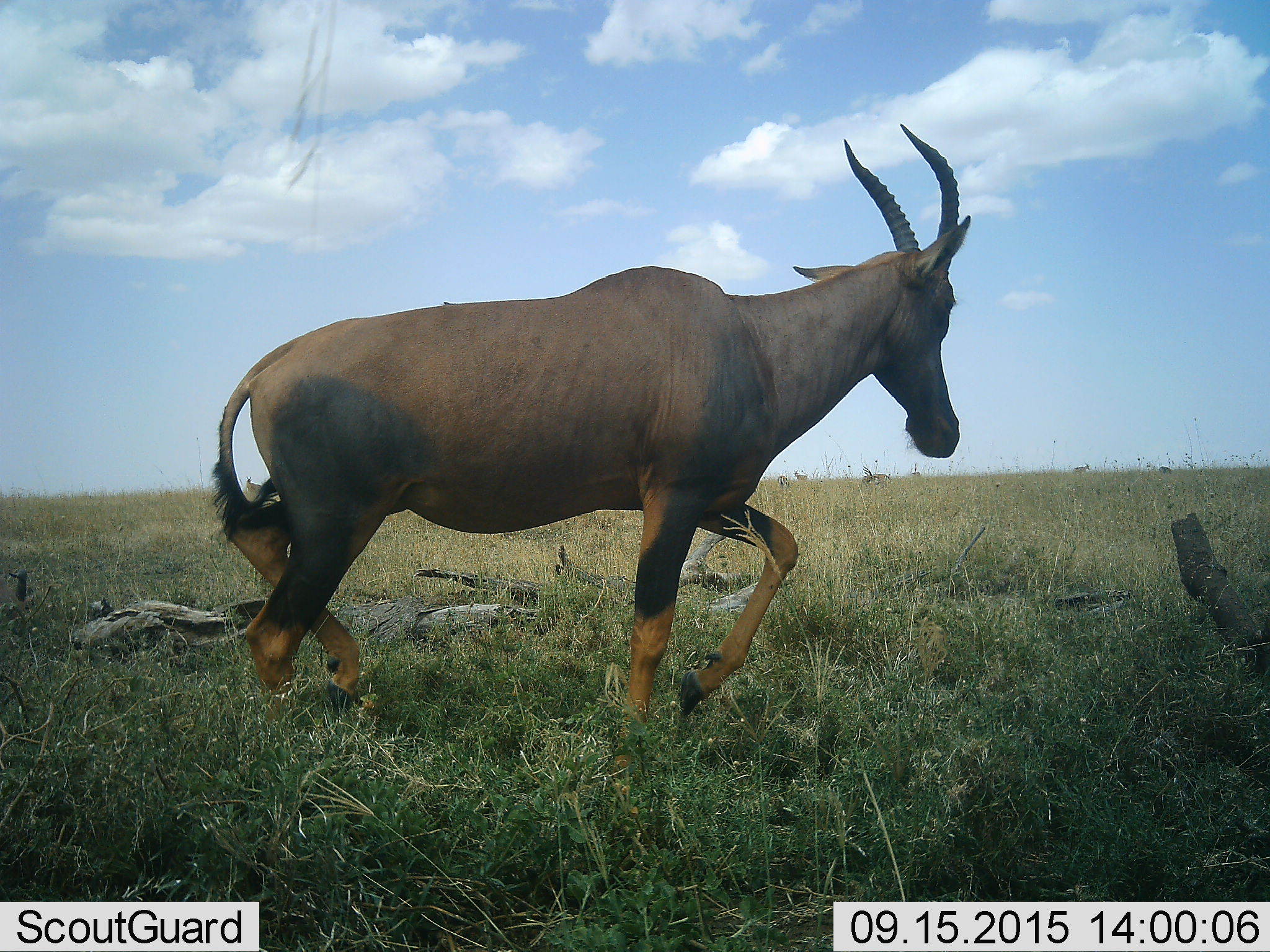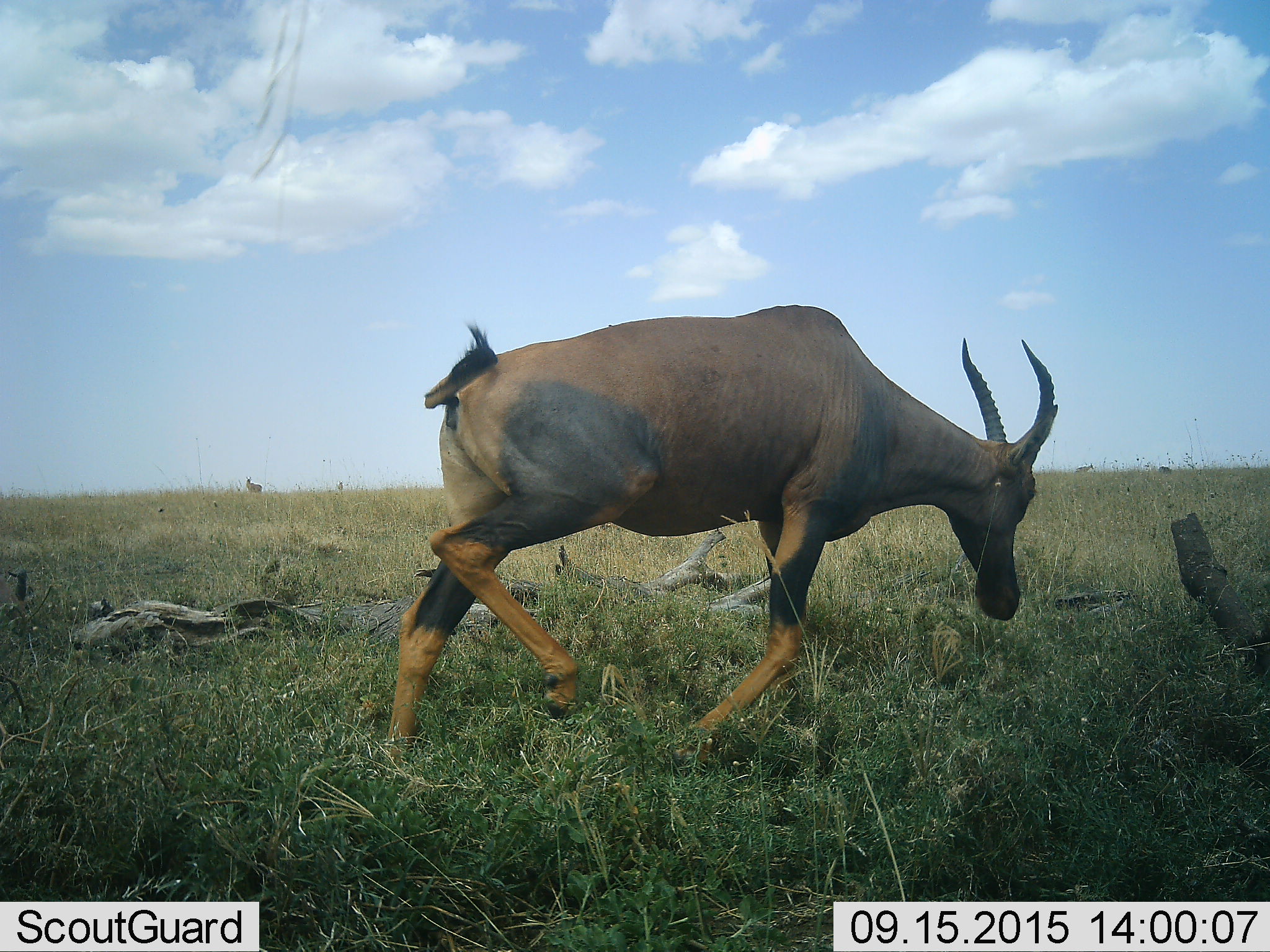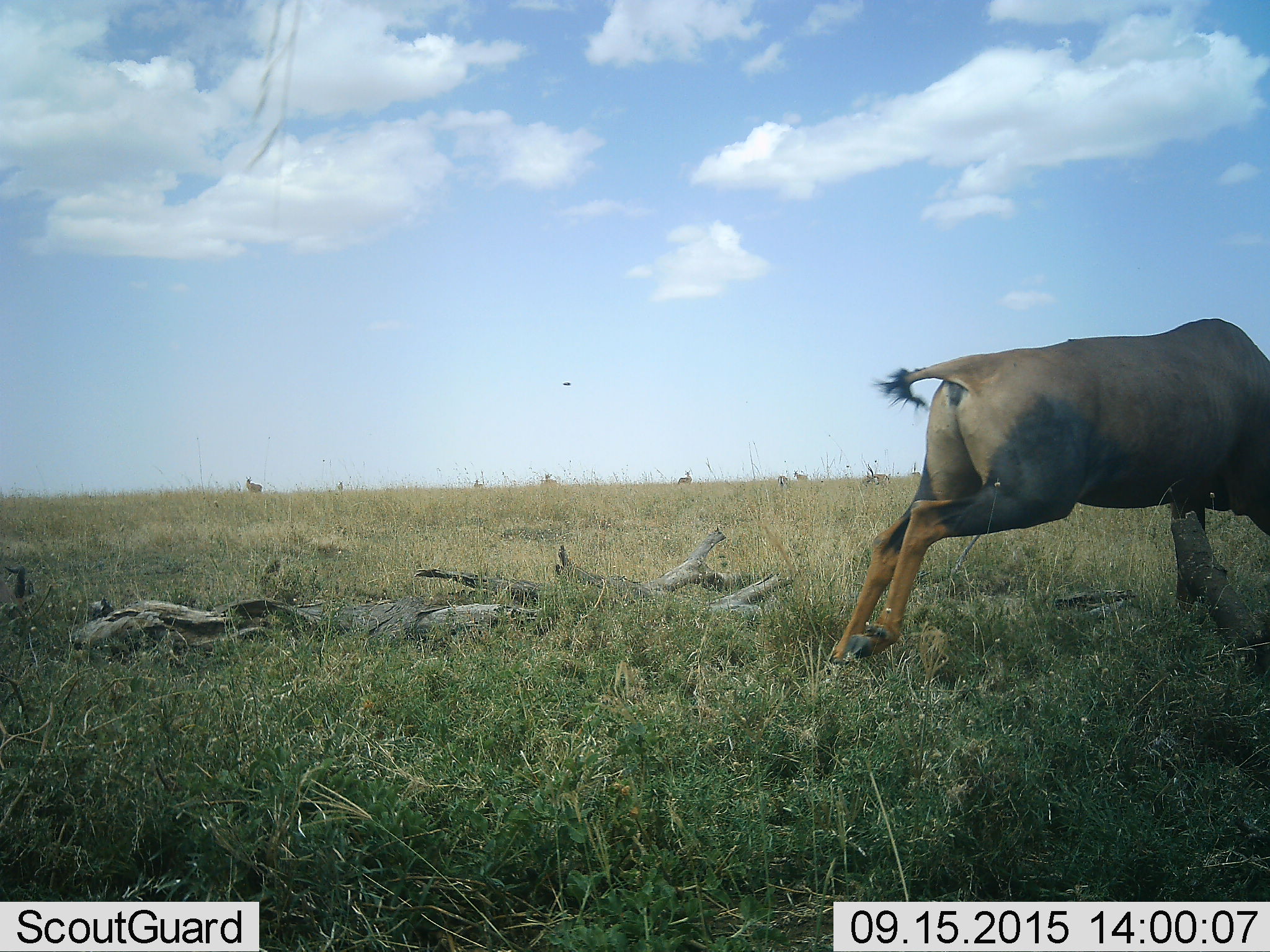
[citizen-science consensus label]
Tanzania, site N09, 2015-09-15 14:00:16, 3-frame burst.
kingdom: Animalia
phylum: Chordata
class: Mammalia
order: Artiodactyla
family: Bovidae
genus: Damaliscus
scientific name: Damaliscus lunatus jimela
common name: topi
Topi (Damaliscus lunatus jimela), count 1. Behavior (volunteer vote fractions): standing 20%, resting 0%, moving 100%, interacting 0%. Young present (vote fraction): 0%. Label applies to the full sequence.